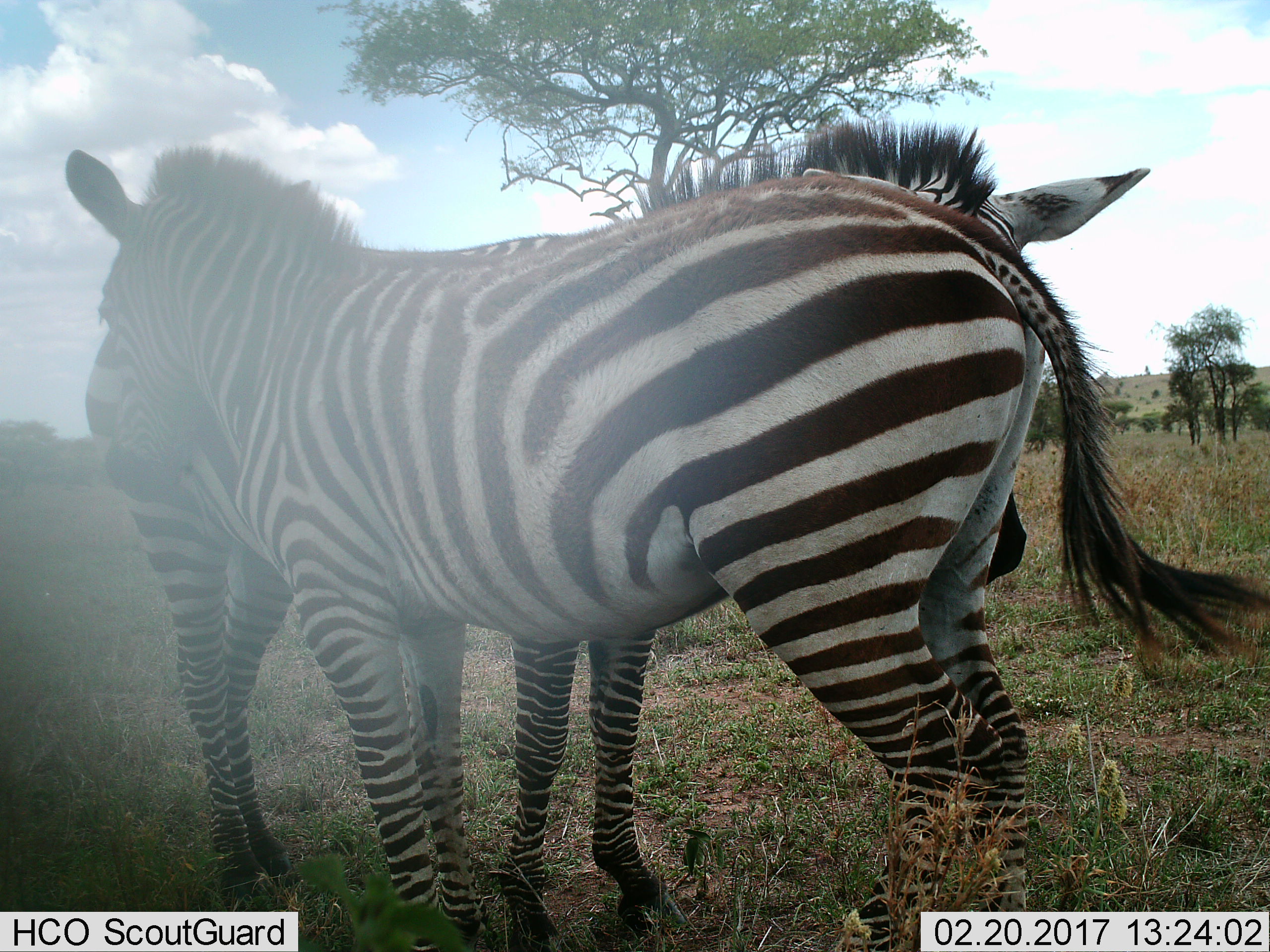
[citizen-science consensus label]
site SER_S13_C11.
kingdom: Animalia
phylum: Chordata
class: Mammalia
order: Perissodactyla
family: Equidae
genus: Equus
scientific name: Equus quagga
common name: plains zebra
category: zebraplains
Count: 2.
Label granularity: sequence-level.